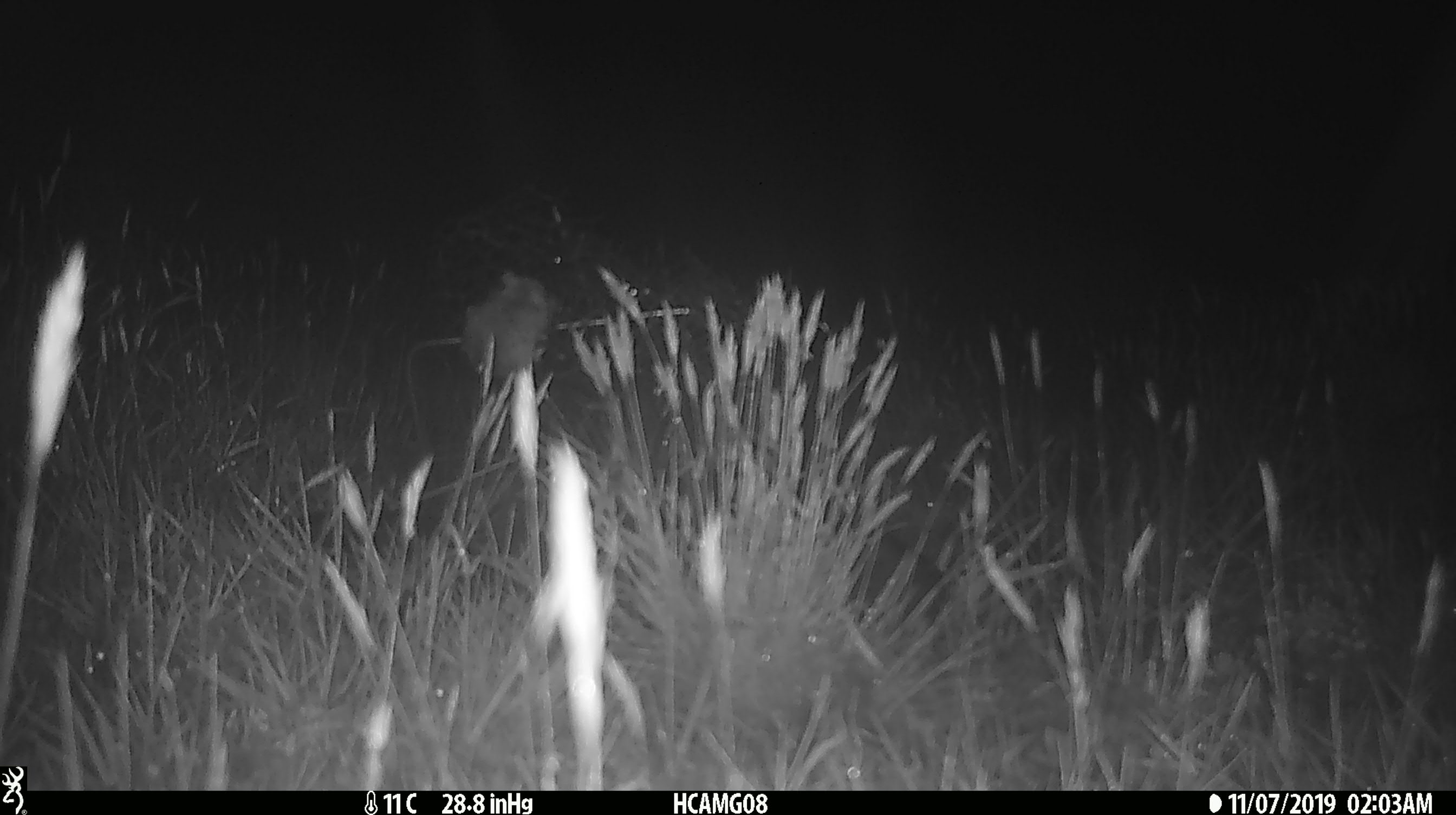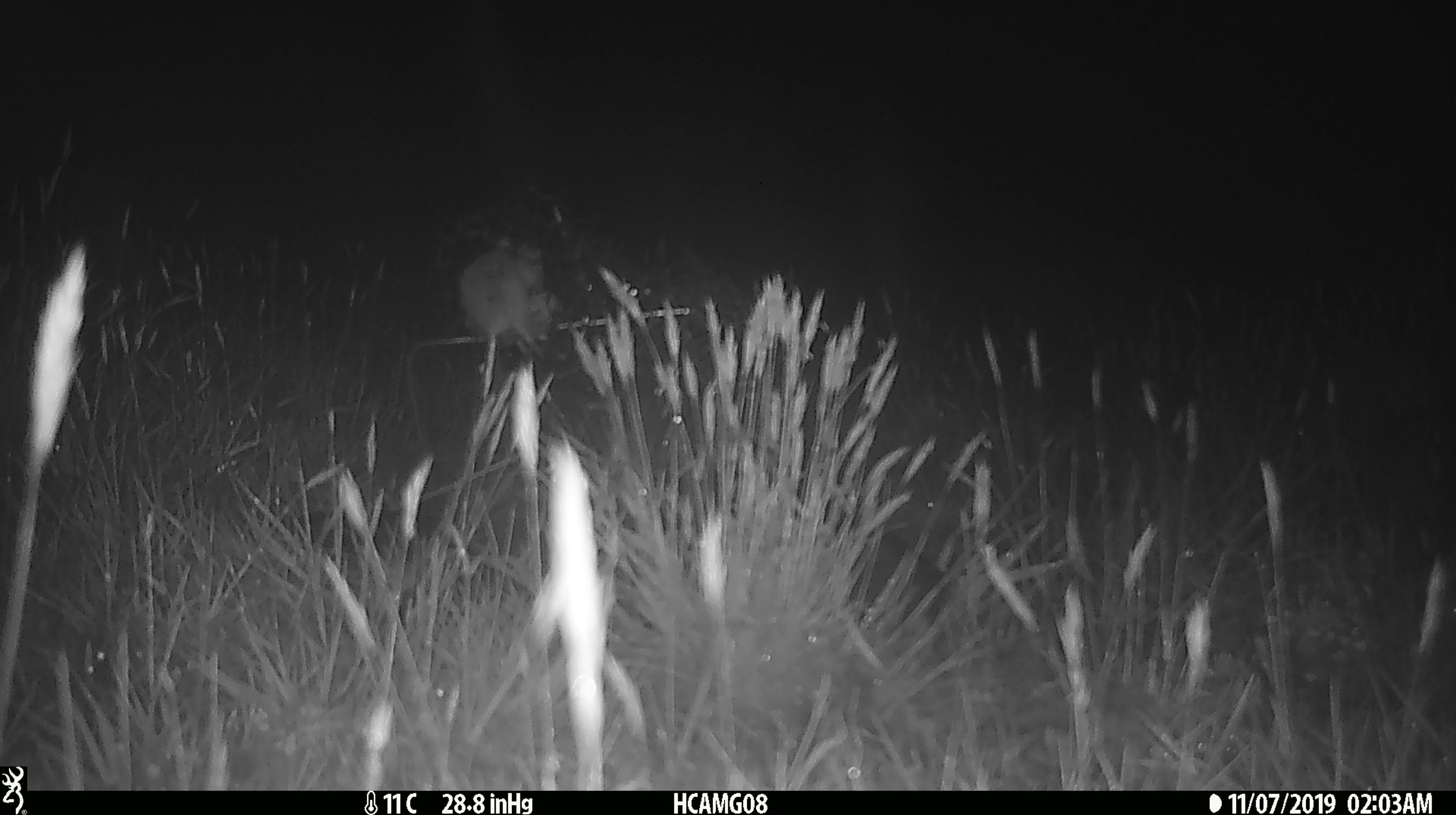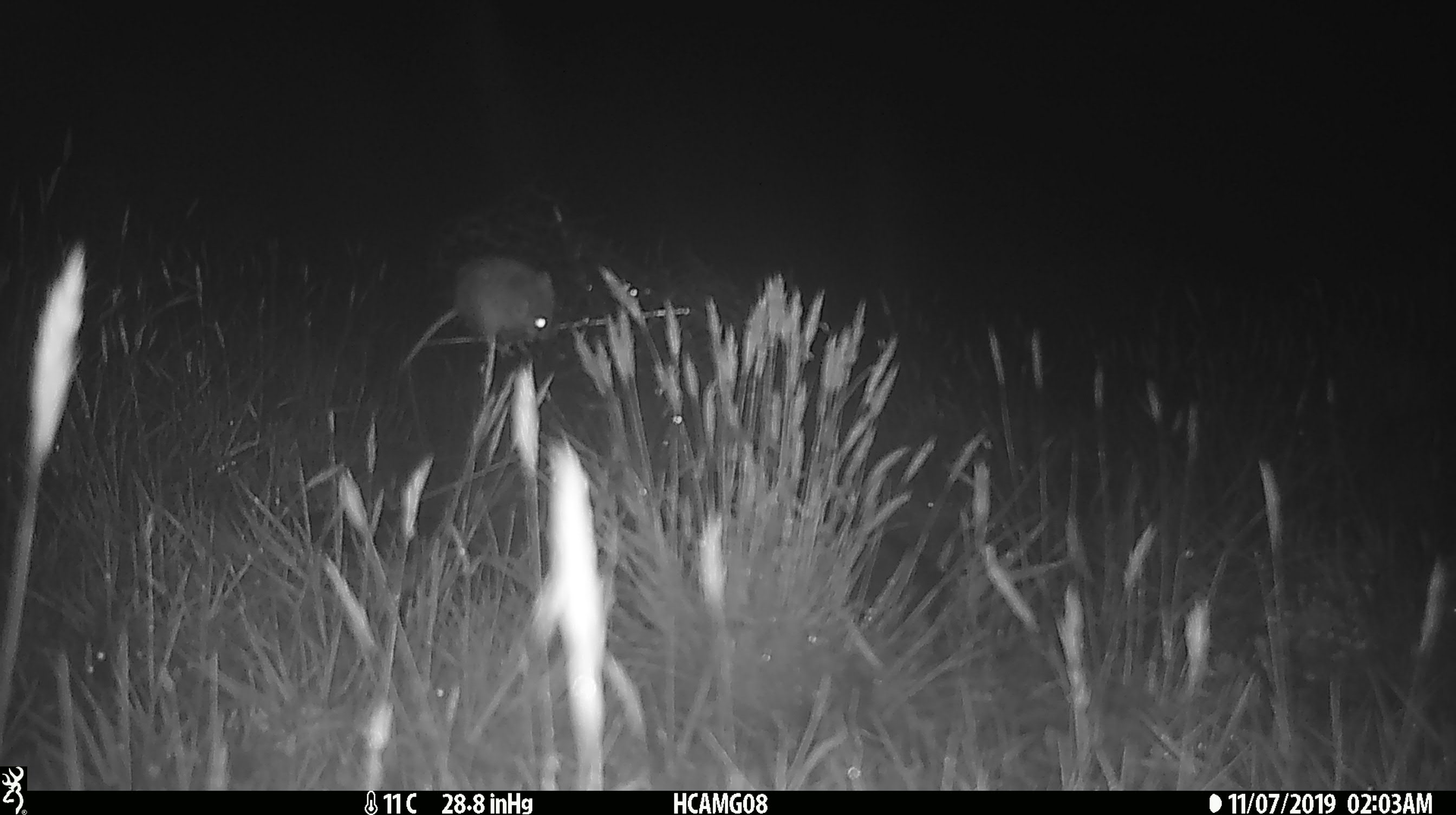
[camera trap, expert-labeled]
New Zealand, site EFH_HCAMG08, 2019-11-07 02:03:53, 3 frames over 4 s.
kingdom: Animalia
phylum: Chordata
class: Mammalia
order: Rodentia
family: Muridae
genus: Mus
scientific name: Mus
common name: mouse